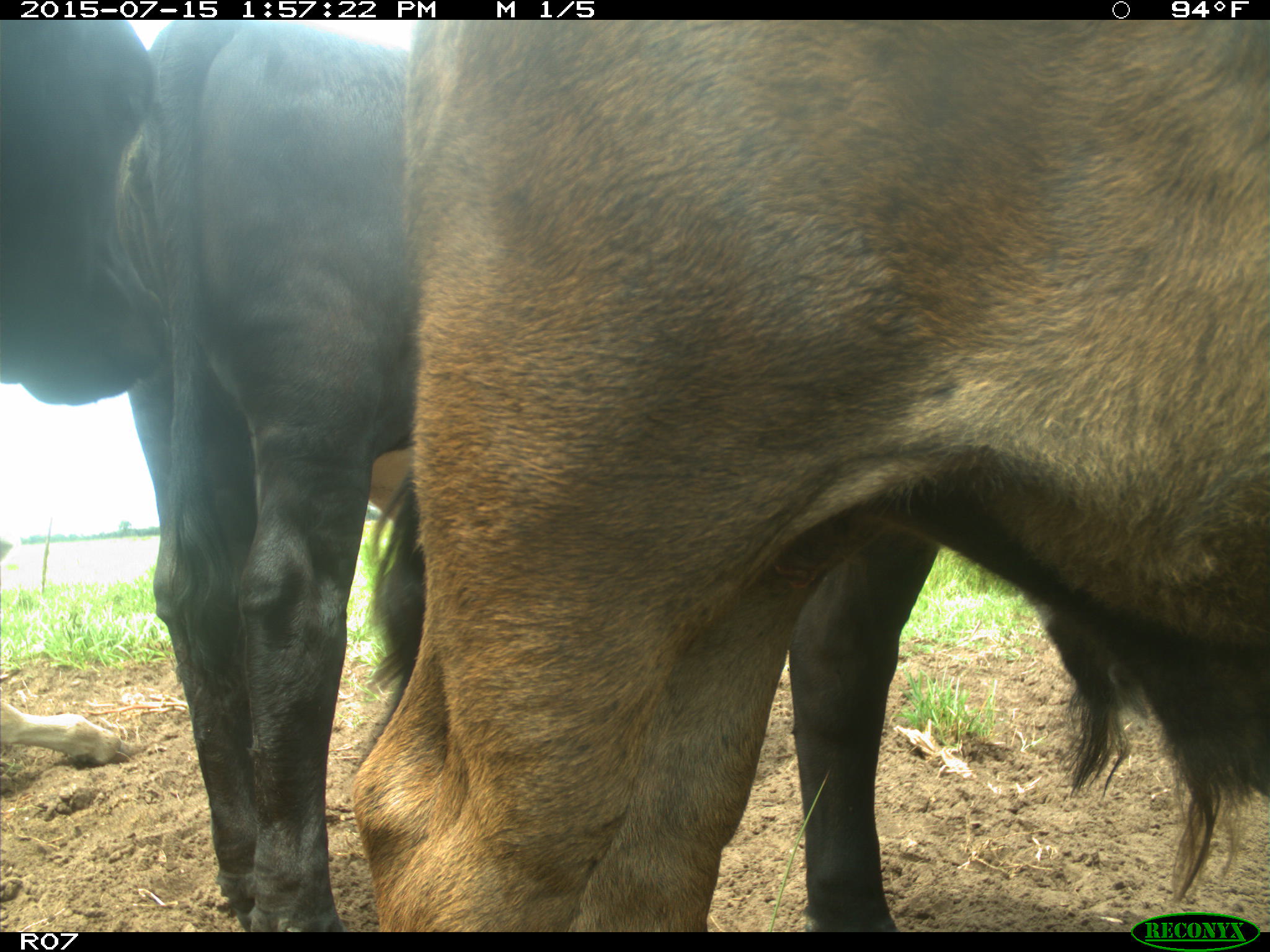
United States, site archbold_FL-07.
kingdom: Animalia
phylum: Chordata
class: Mammalia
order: Artiodactyla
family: Bovidae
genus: Bos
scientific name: Bos taurus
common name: domestic cow